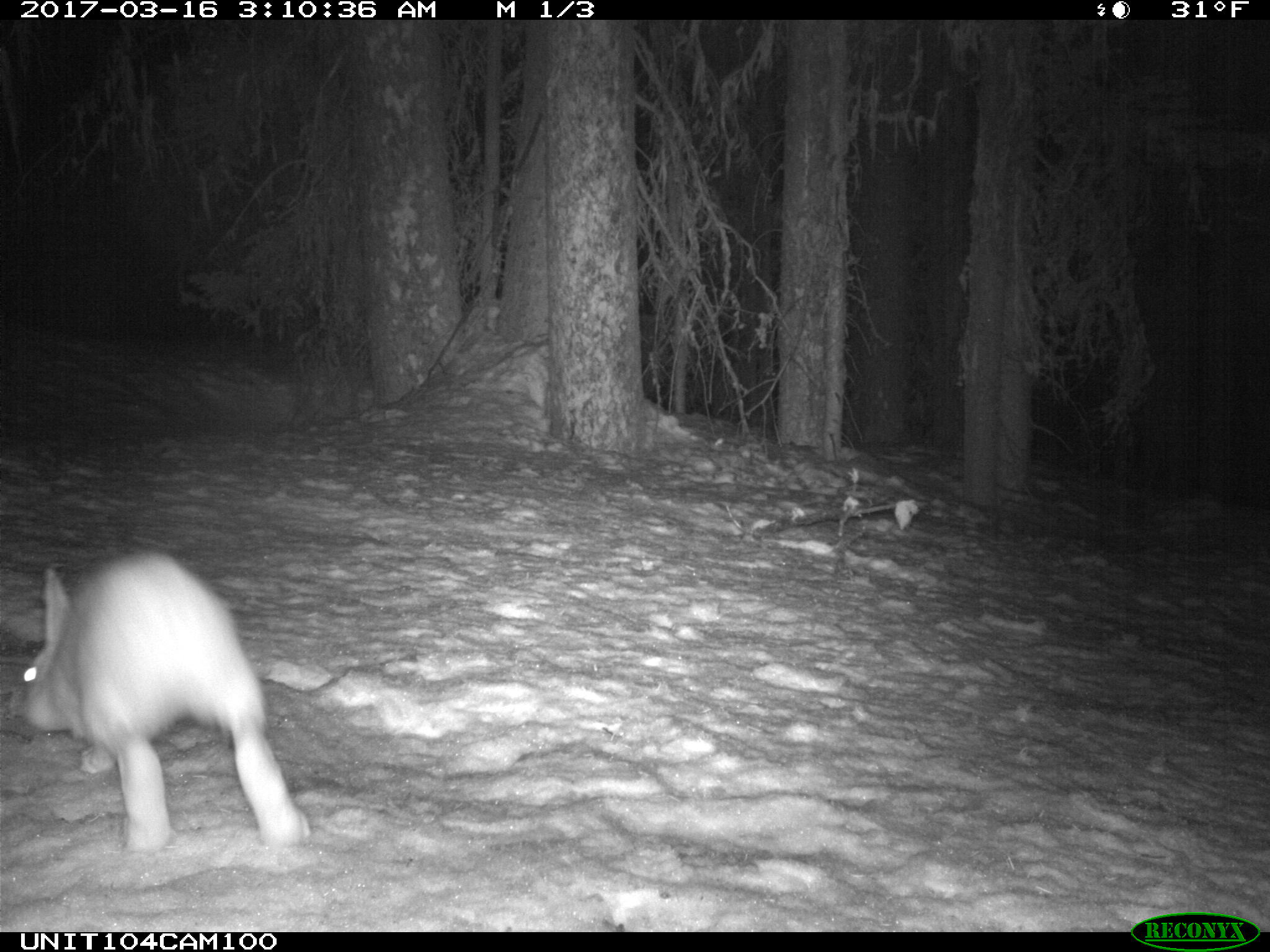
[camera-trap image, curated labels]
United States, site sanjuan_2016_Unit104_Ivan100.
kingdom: Animalia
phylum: Chordata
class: Mammalia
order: Lagomorpha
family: Leporidae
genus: Lepus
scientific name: Lepus americanus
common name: snowshoe hare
Lepus americanus (snowshoe hare).